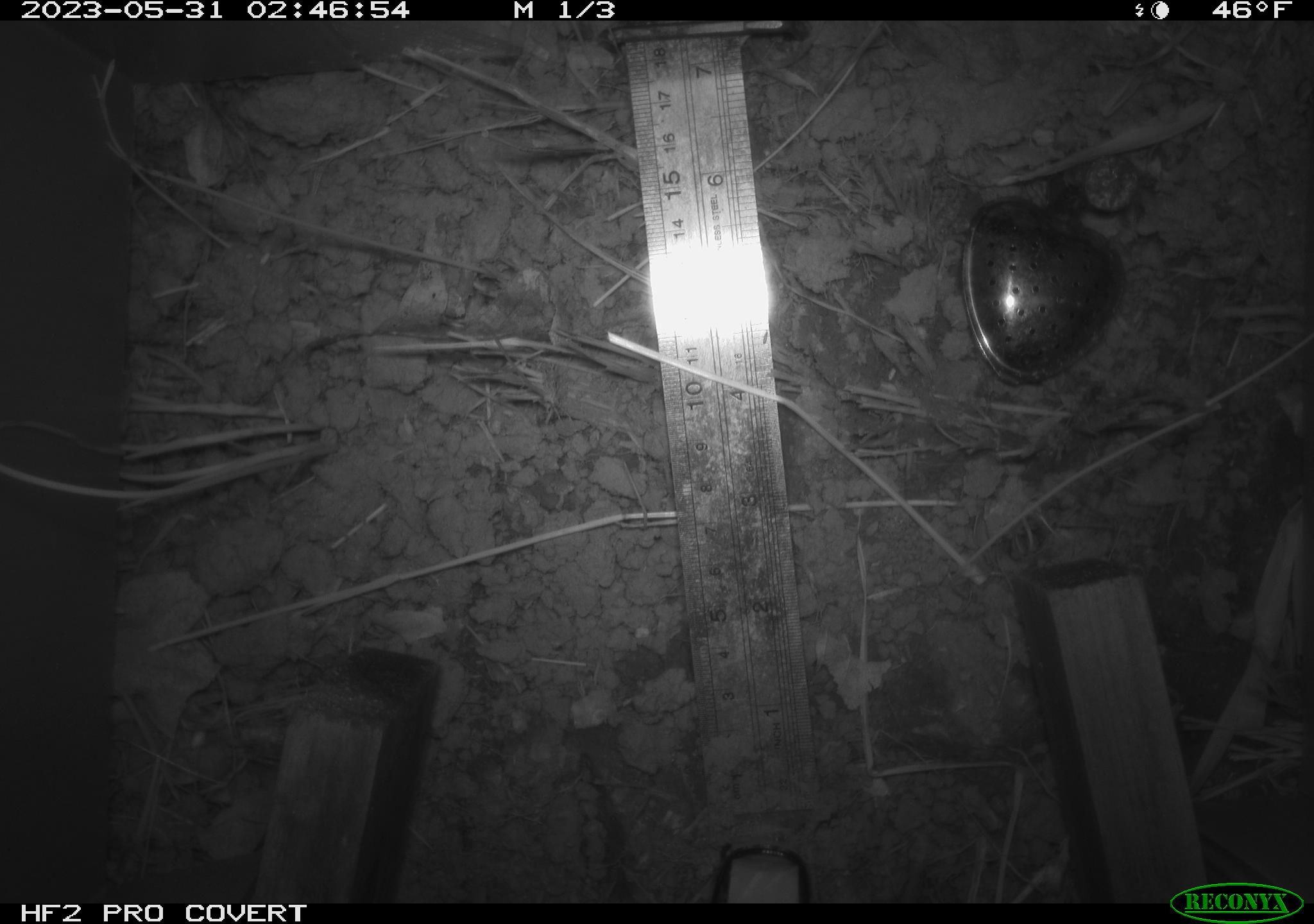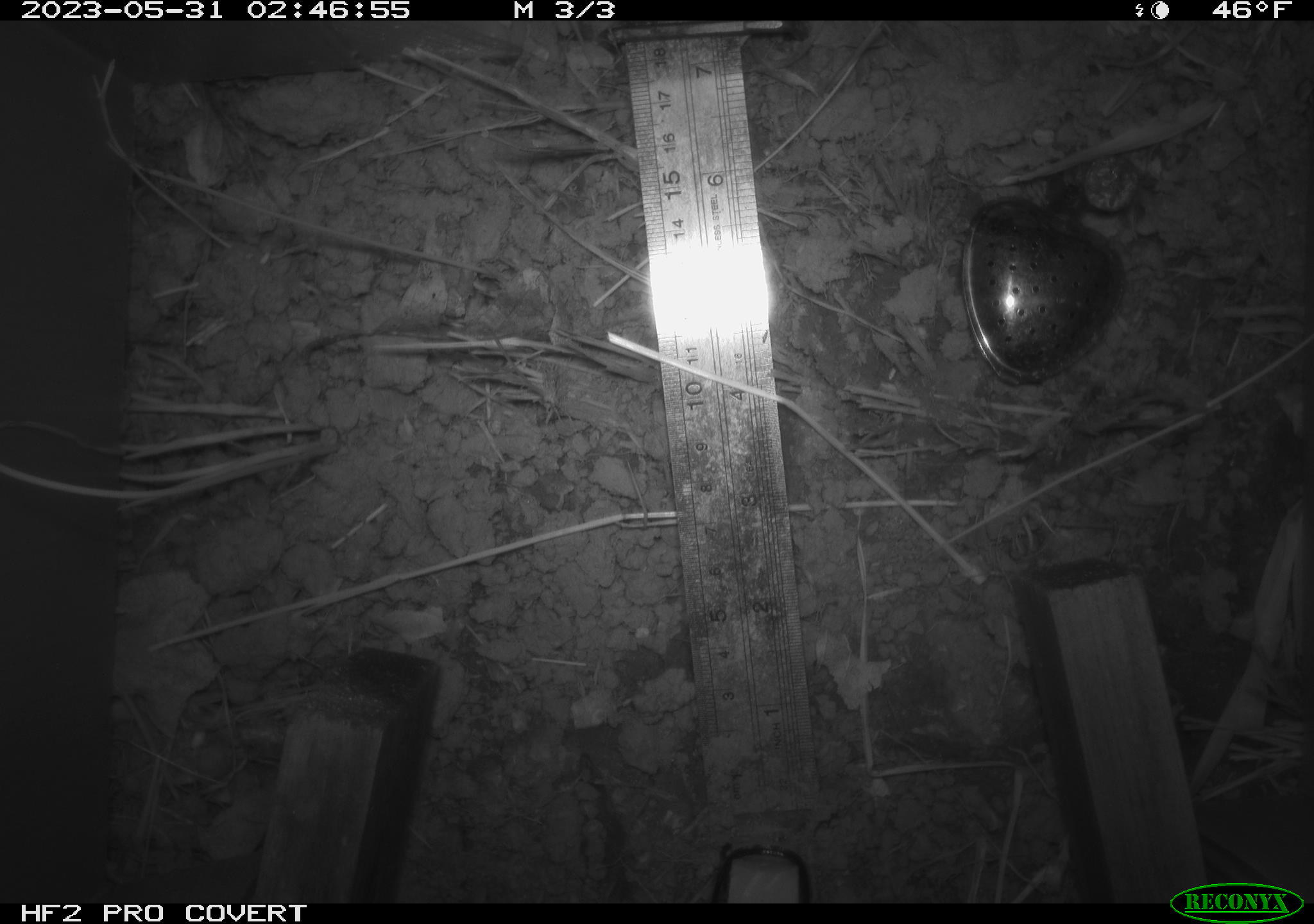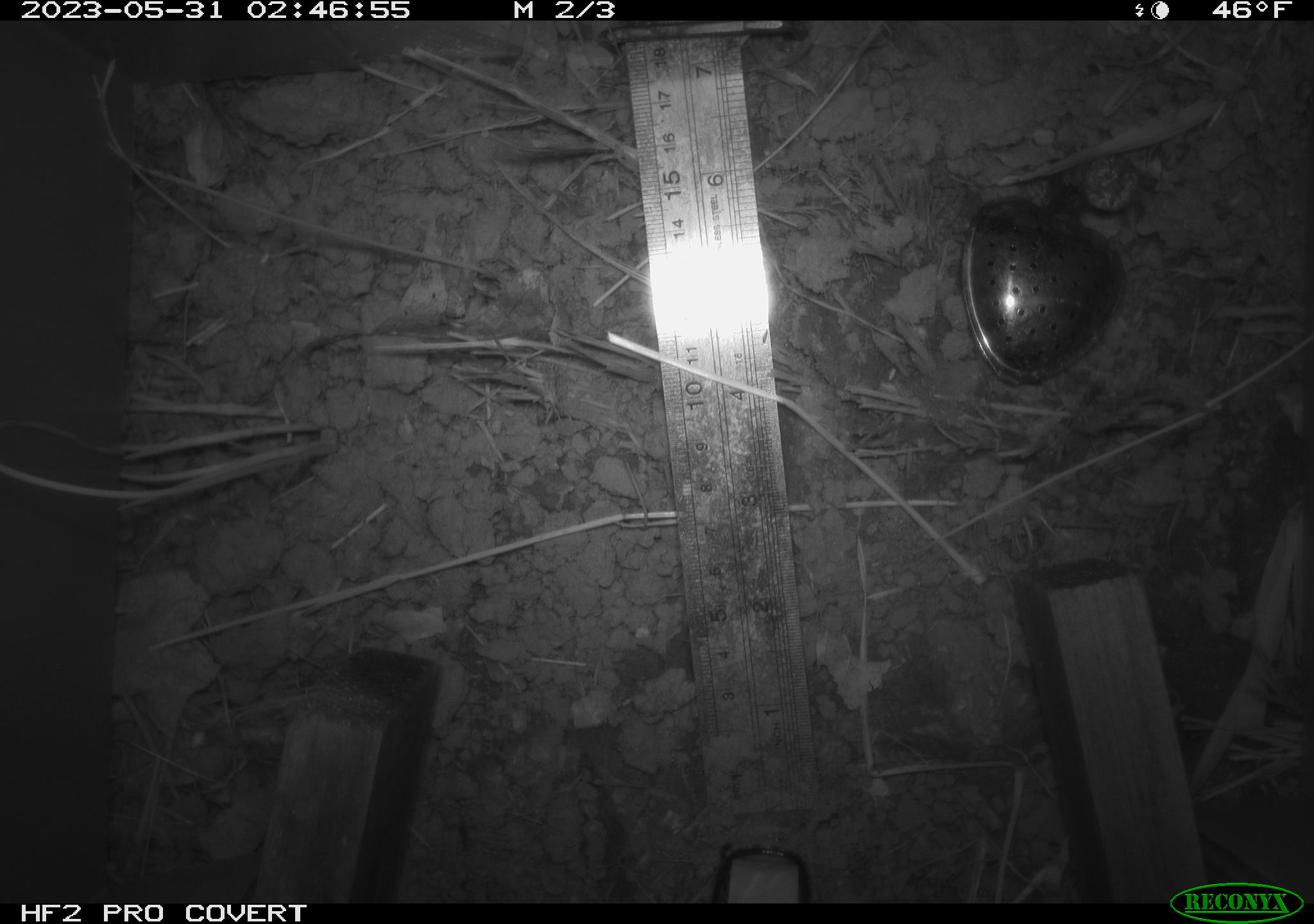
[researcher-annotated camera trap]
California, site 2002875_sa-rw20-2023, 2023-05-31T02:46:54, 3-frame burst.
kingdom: Animalia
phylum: Chordata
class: Mammalia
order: Rodentia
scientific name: Rodentia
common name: rodent